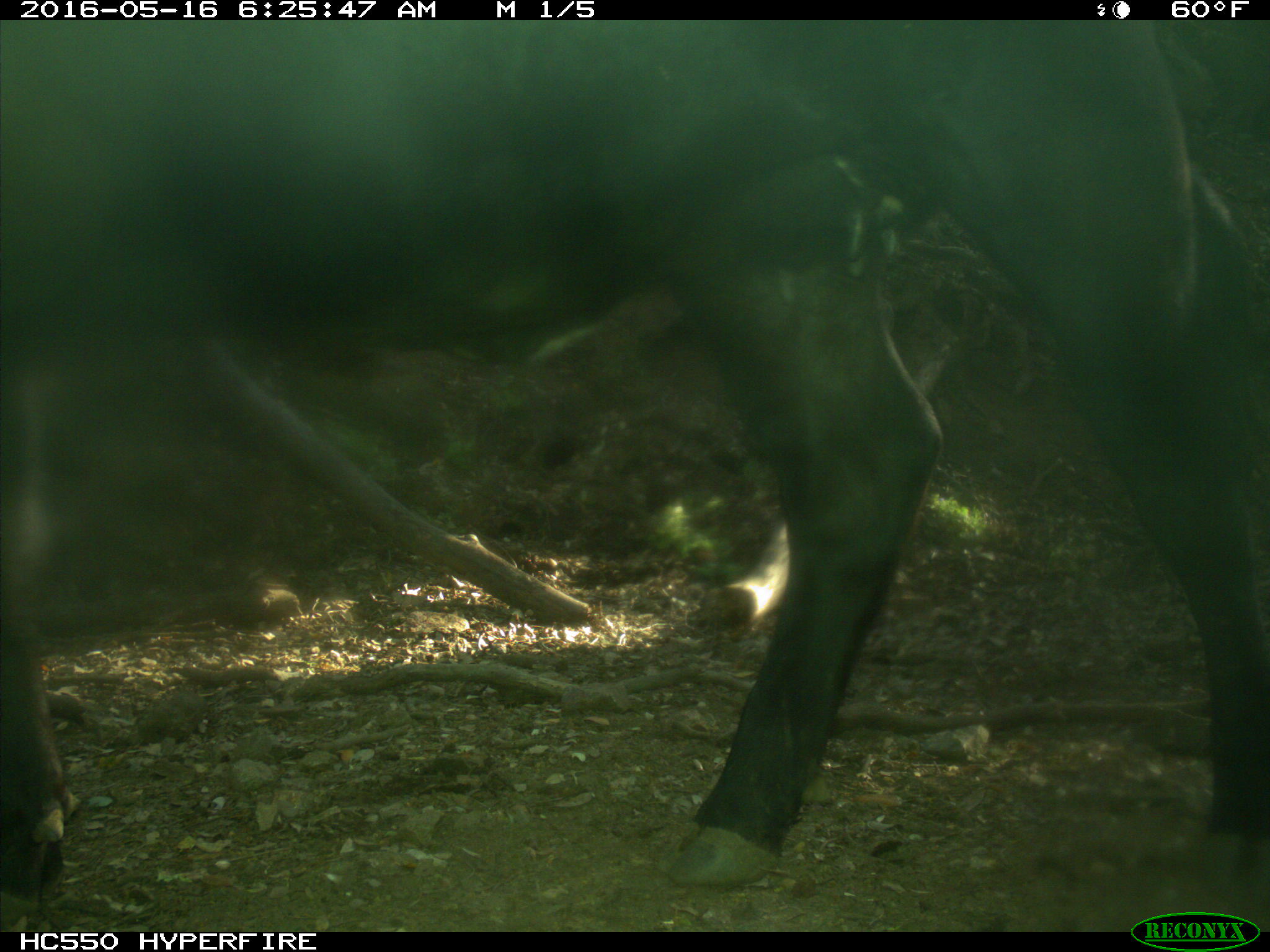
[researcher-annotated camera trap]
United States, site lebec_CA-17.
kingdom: Animalia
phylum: Chordata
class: Mammalia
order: Artiodactyla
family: Bovidae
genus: Bos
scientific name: Bos taurus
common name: domestic cow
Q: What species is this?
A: Bos taurus (domestic cow).